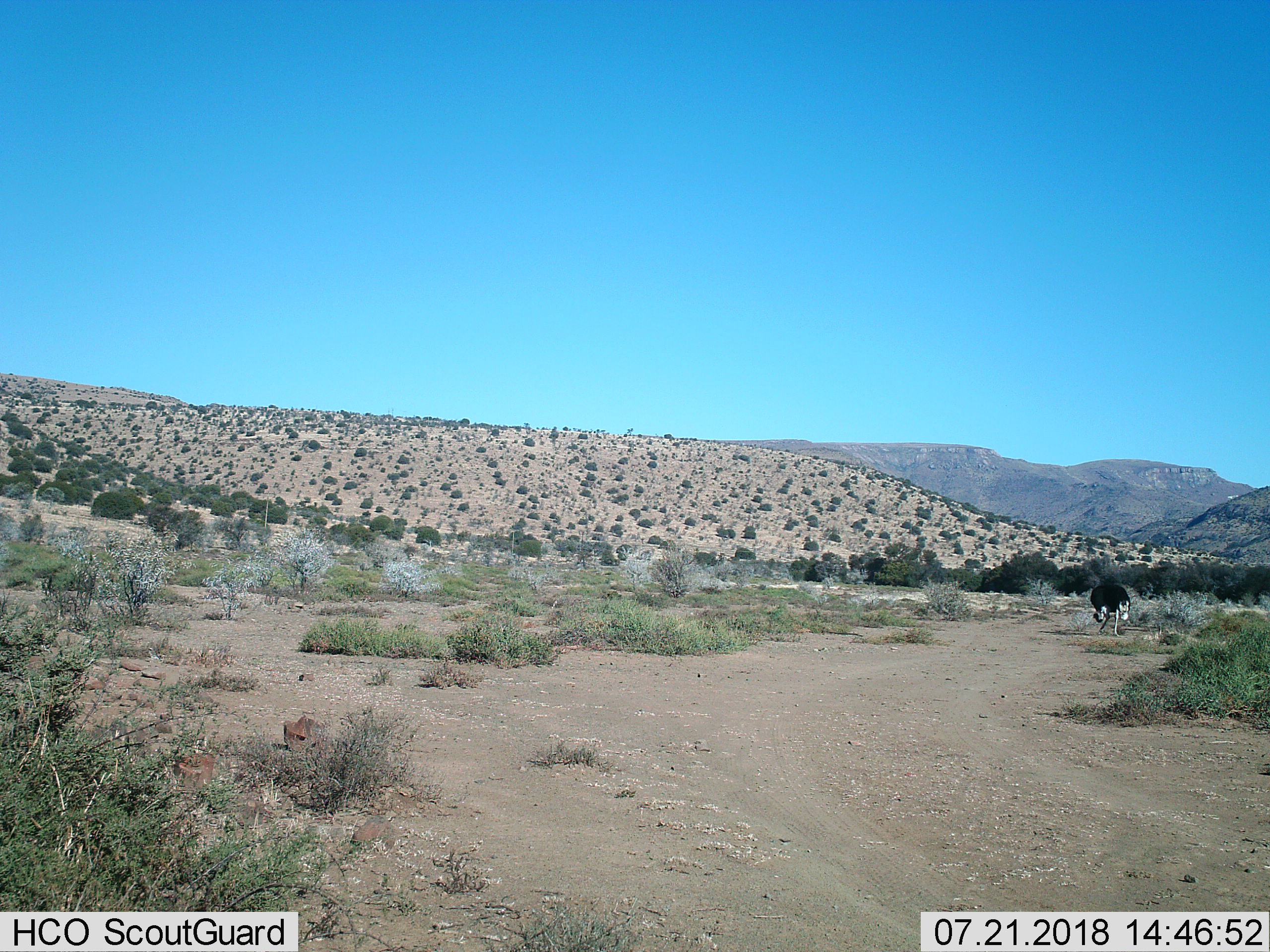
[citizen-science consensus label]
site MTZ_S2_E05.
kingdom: Animalia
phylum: Chordata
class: Aves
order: Struthioniformes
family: Struthionidae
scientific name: Struthionidae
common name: ostrich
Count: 1.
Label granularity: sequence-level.